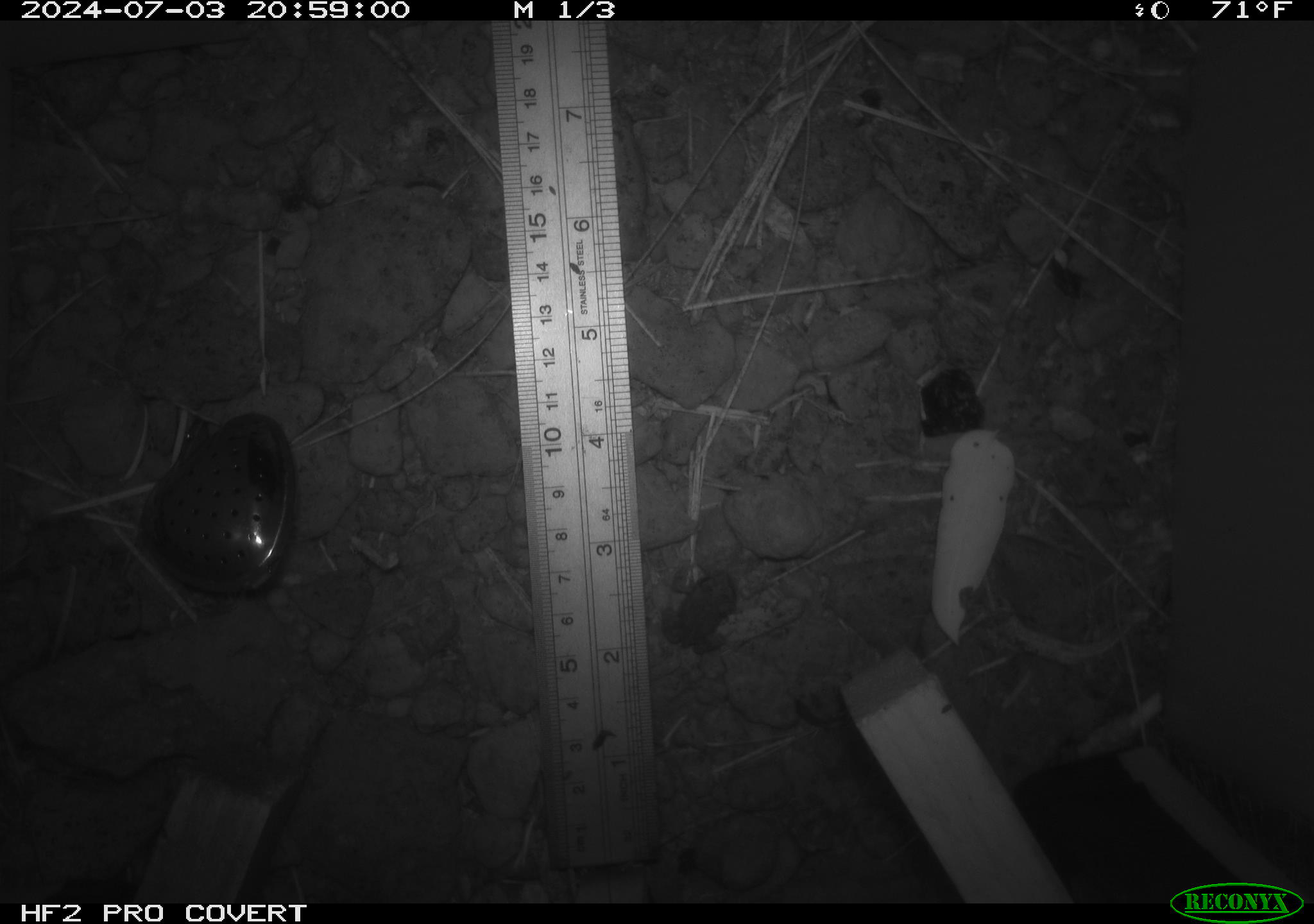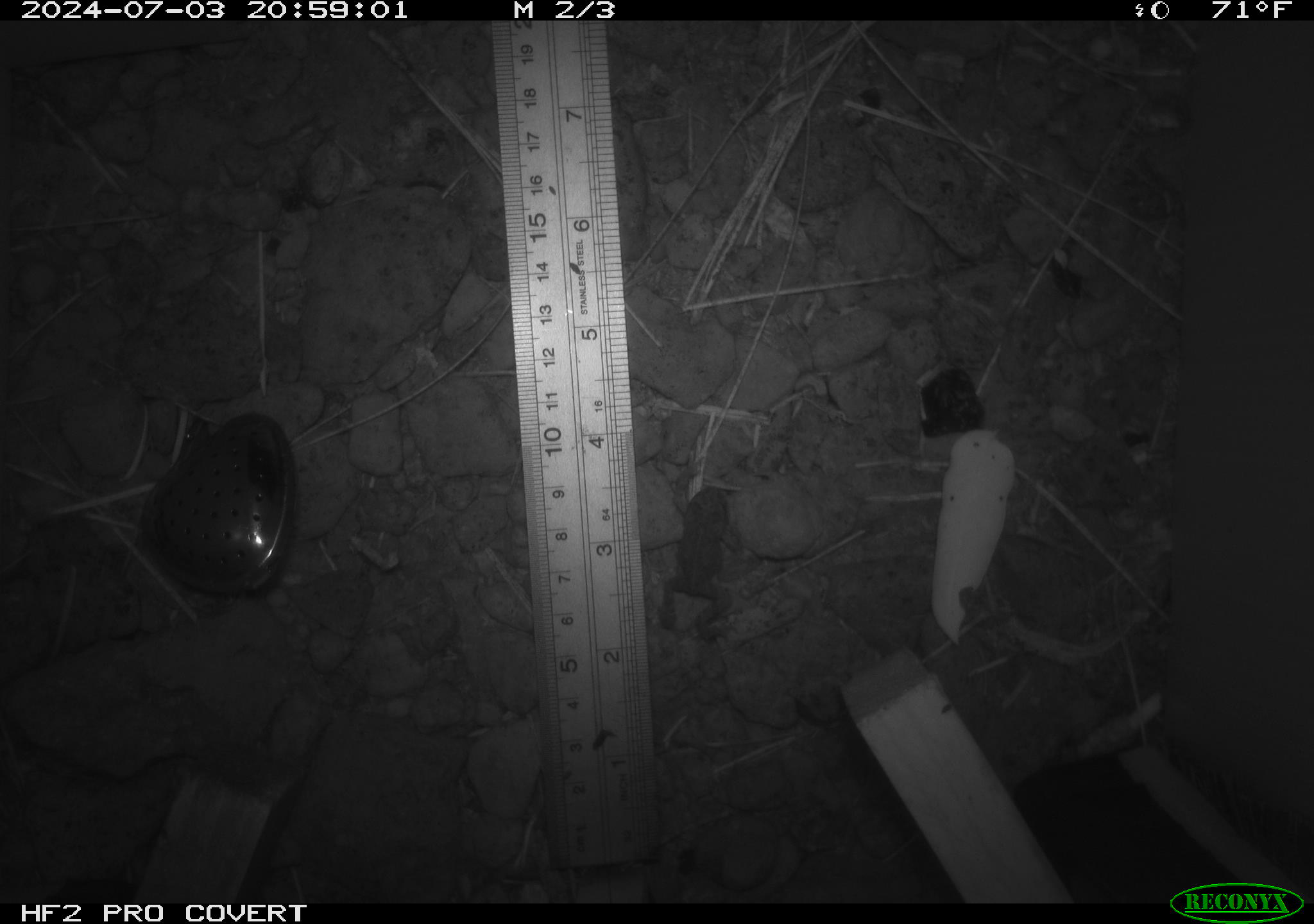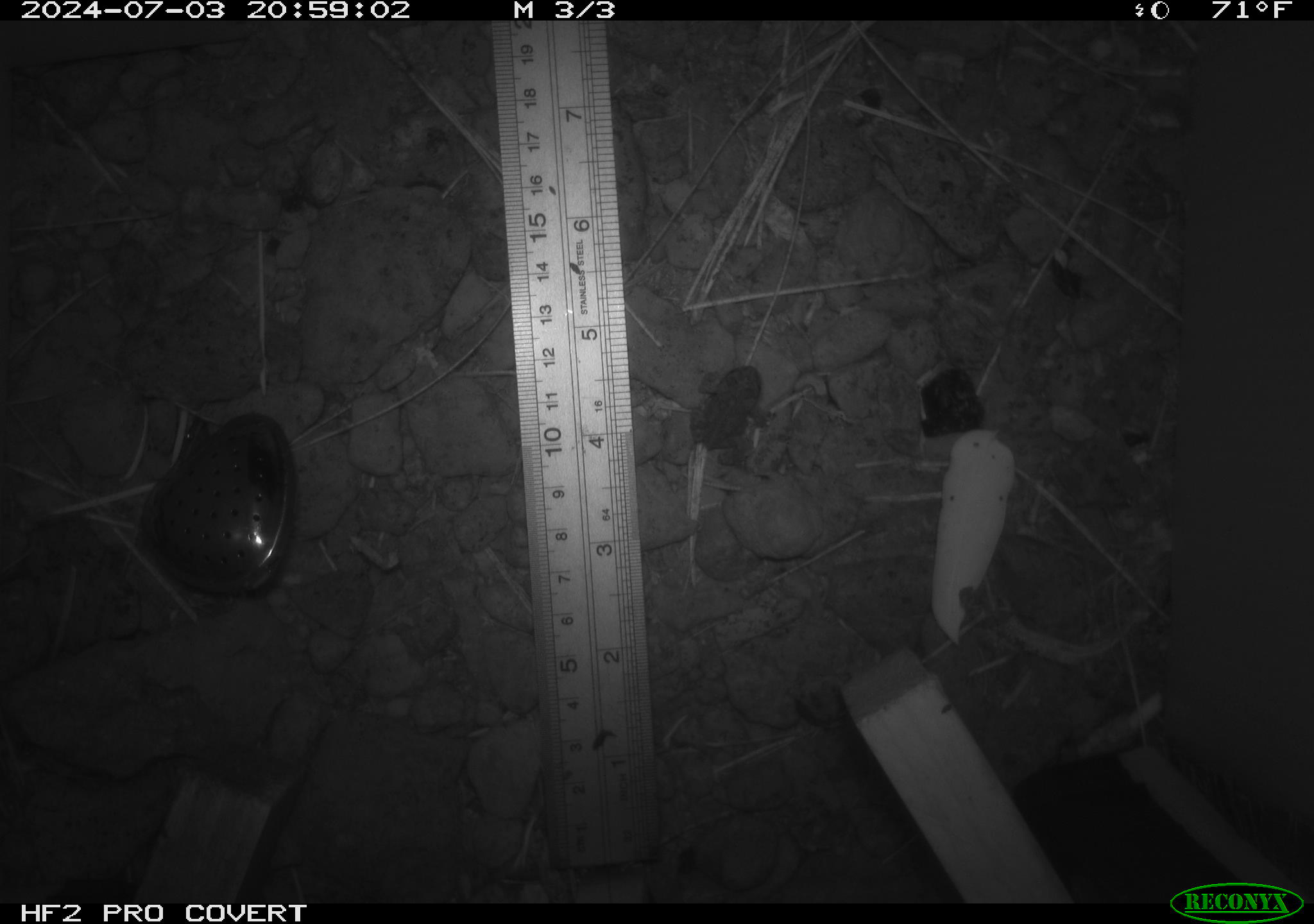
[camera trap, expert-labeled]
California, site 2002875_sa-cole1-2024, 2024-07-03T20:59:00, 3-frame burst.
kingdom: Animalia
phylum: Chordata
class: Amphibia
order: Anura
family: Bufonidae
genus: Anaxyrus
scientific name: Anaxyrus boreas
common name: western toad